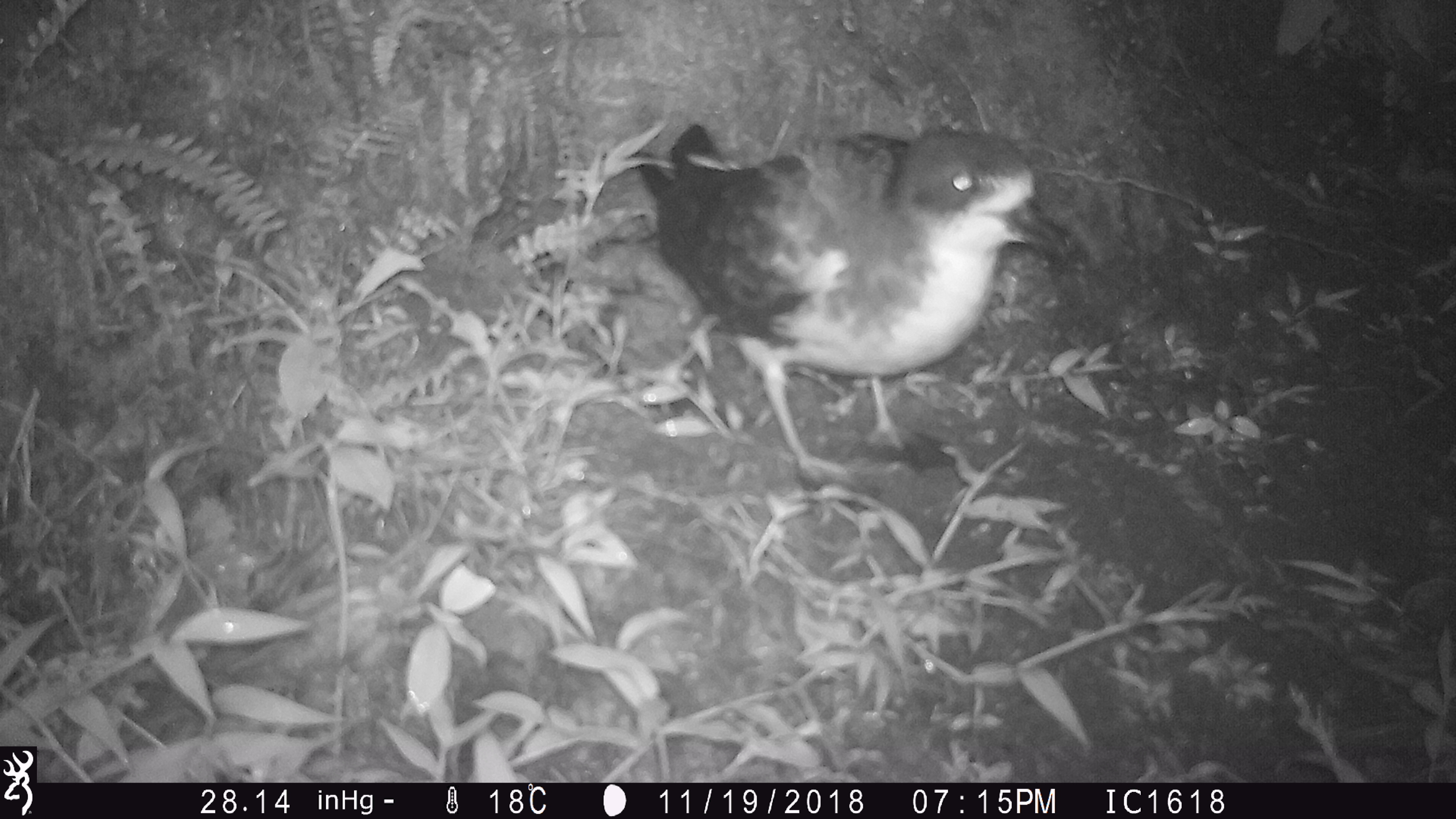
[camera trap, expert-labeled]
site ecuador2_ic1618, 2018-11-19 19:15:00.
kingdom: Animalia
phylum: Chordata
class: Aves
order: Procellariiformes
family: Procellariidae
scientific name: Procellariidae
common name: petrel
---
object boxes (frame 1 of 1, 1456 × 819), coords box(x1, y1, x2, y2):
petrel: box(621, 120, 1051, 490)